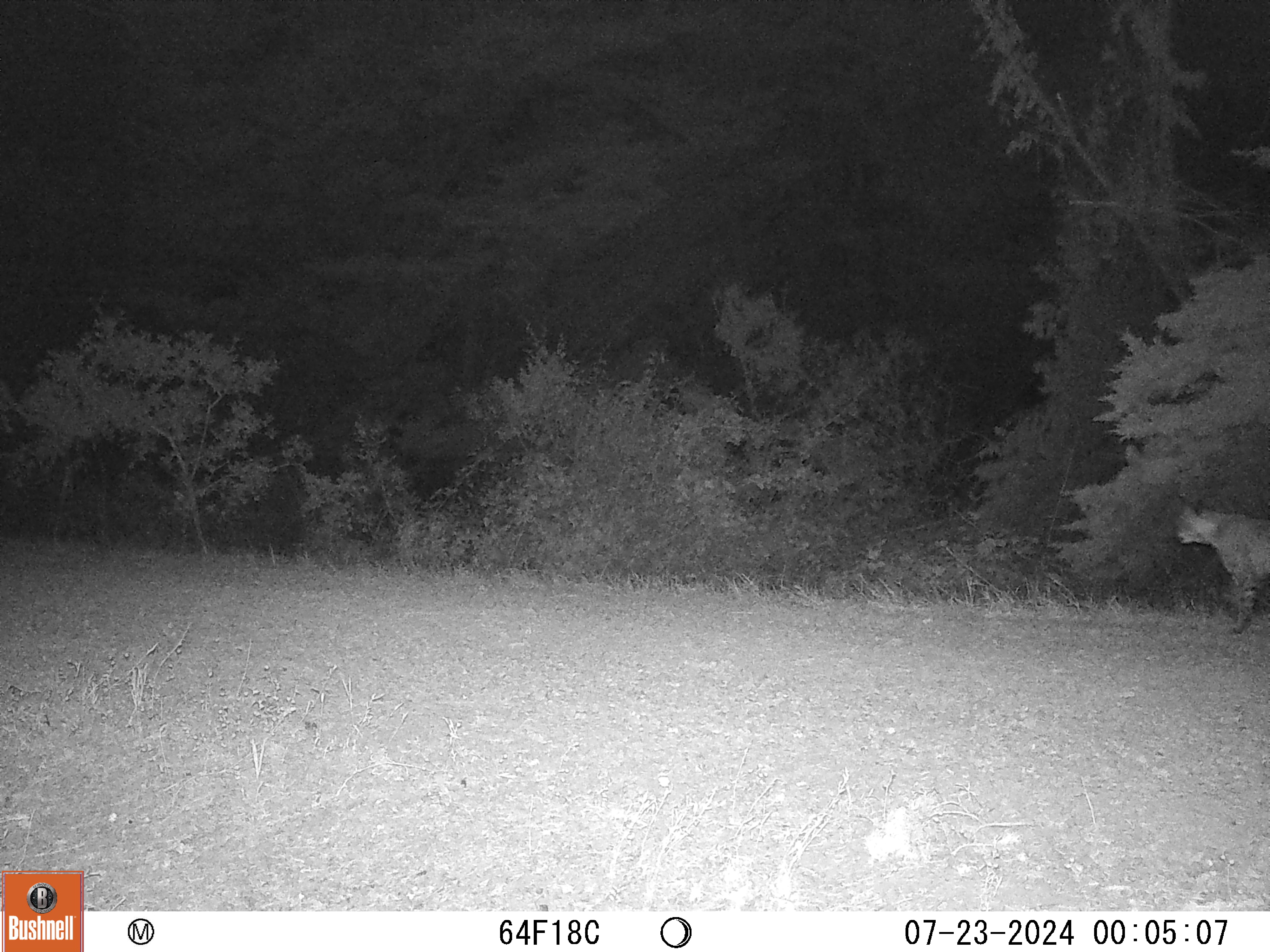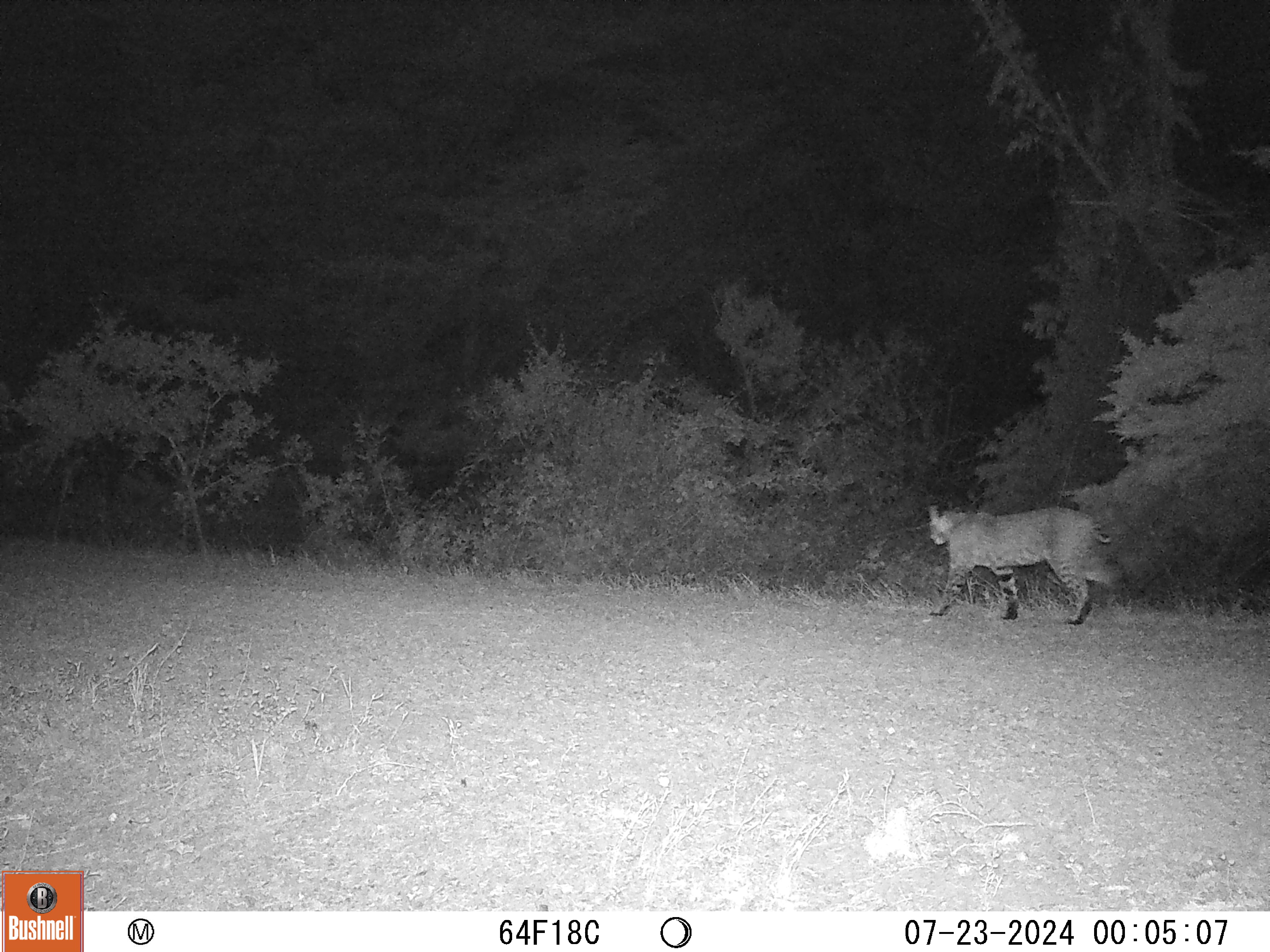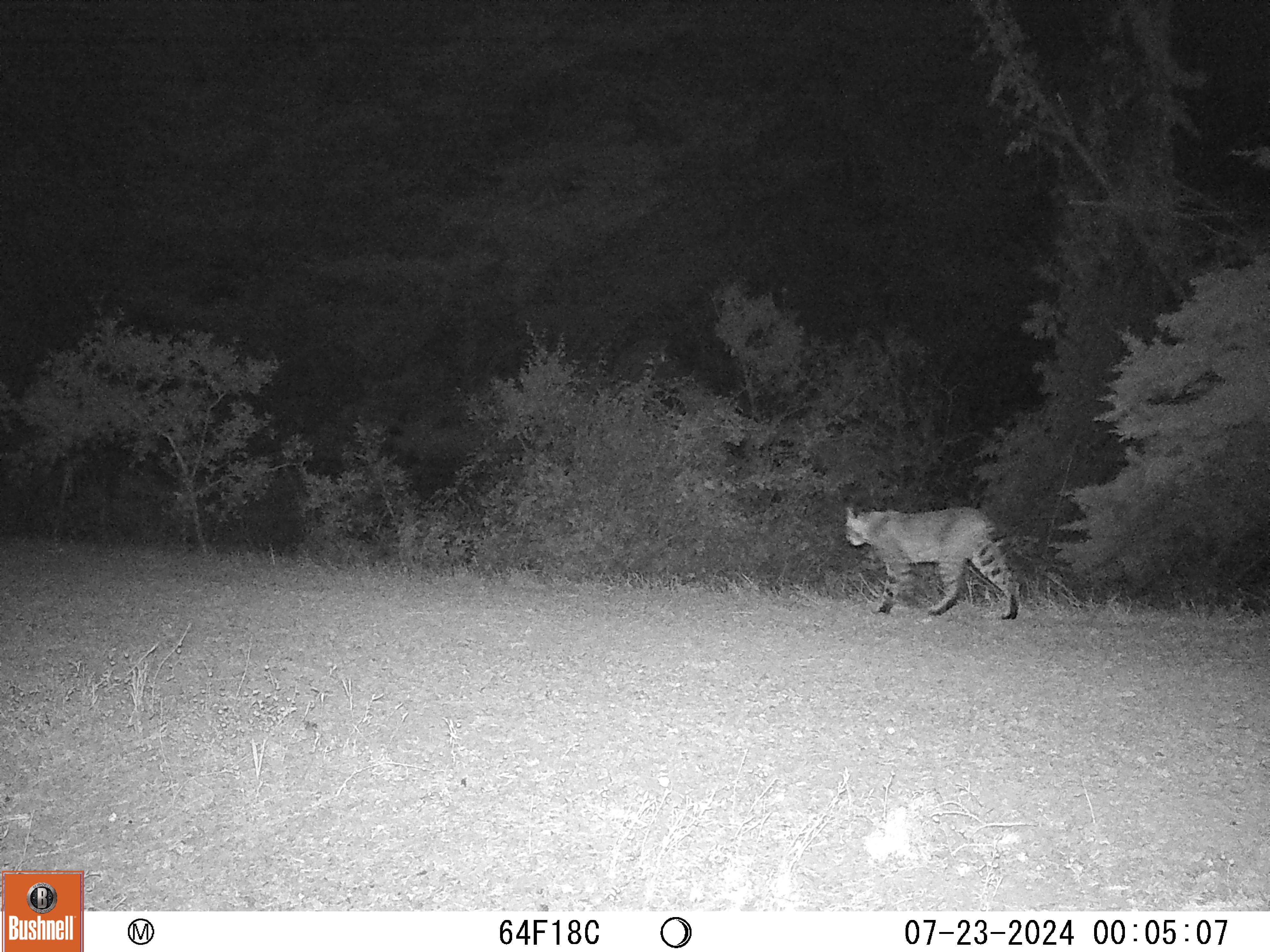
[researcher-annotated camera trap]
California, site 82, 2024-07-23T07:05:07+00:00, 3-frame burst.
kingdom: Animalia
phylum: Chordata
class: Mammalia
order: Carnivora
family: Felidae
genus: Lynx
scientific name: Lynx rufus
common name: bobcat